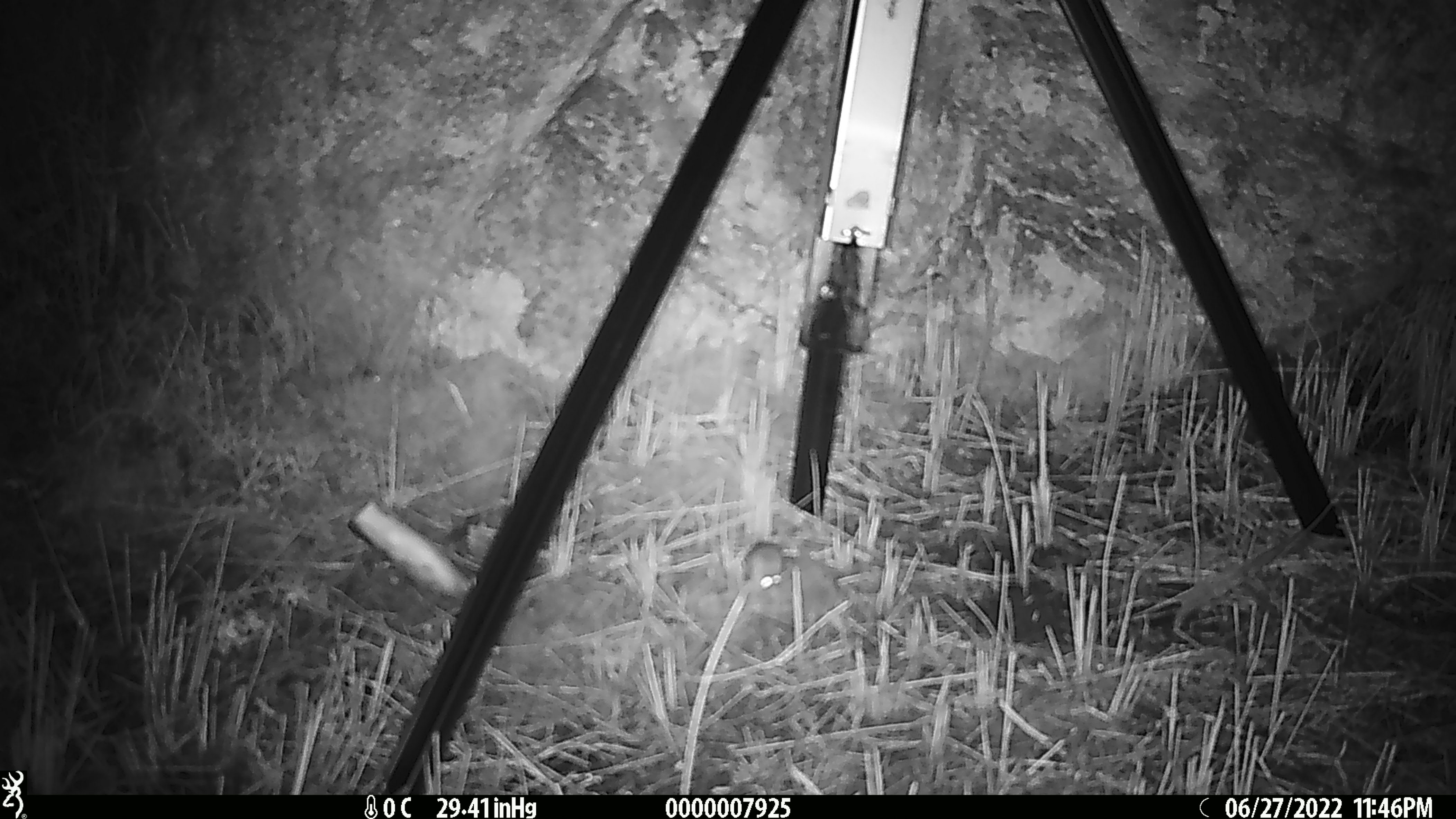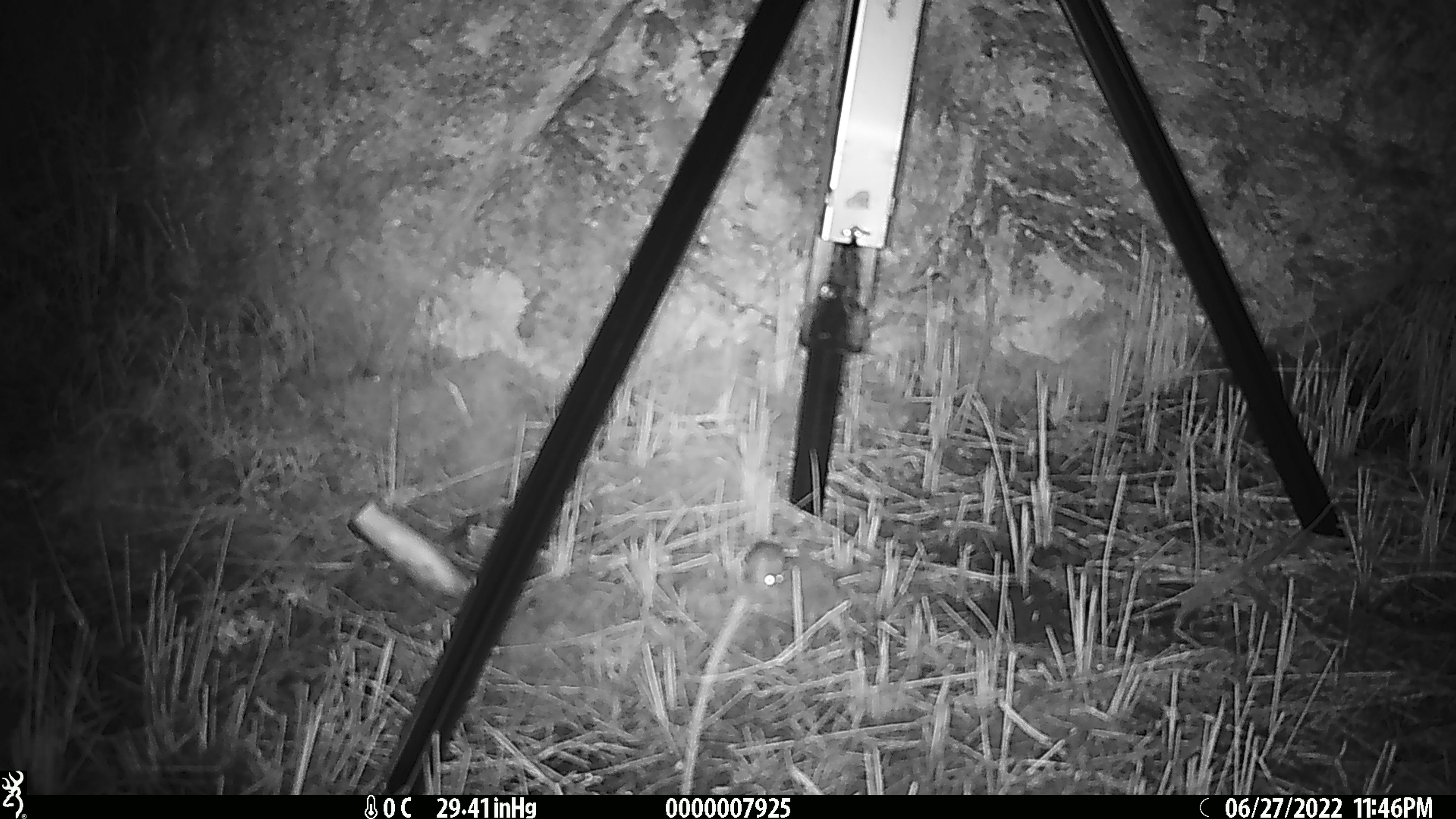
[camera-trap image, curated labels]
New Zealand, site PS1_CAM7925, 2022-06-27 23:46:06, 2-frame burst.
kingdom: Animalia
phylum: Chordata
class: Mammalia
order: Rodentia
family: Muridae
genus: Mus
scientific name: Mus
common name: mouse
Mouse (Mus).